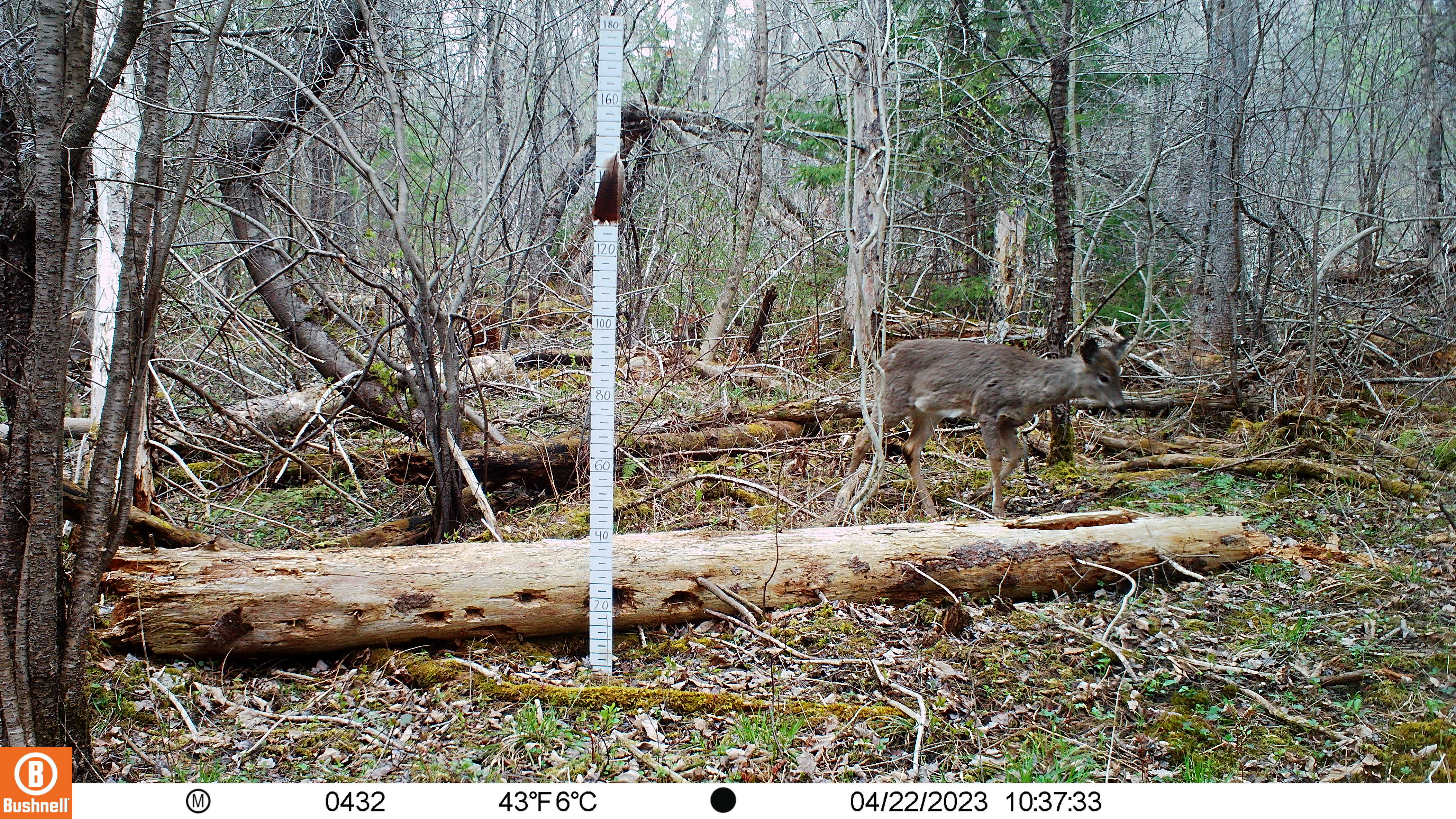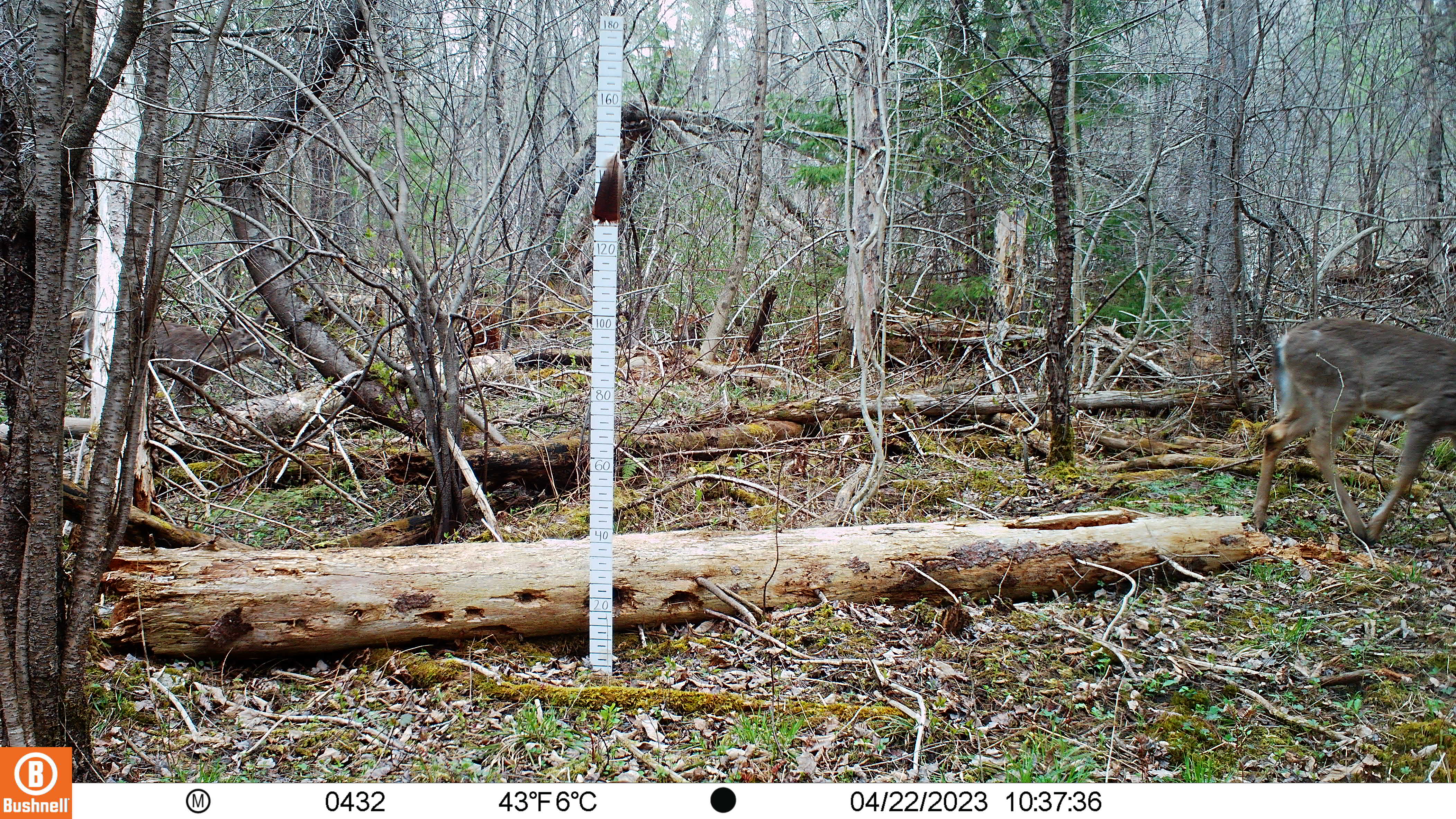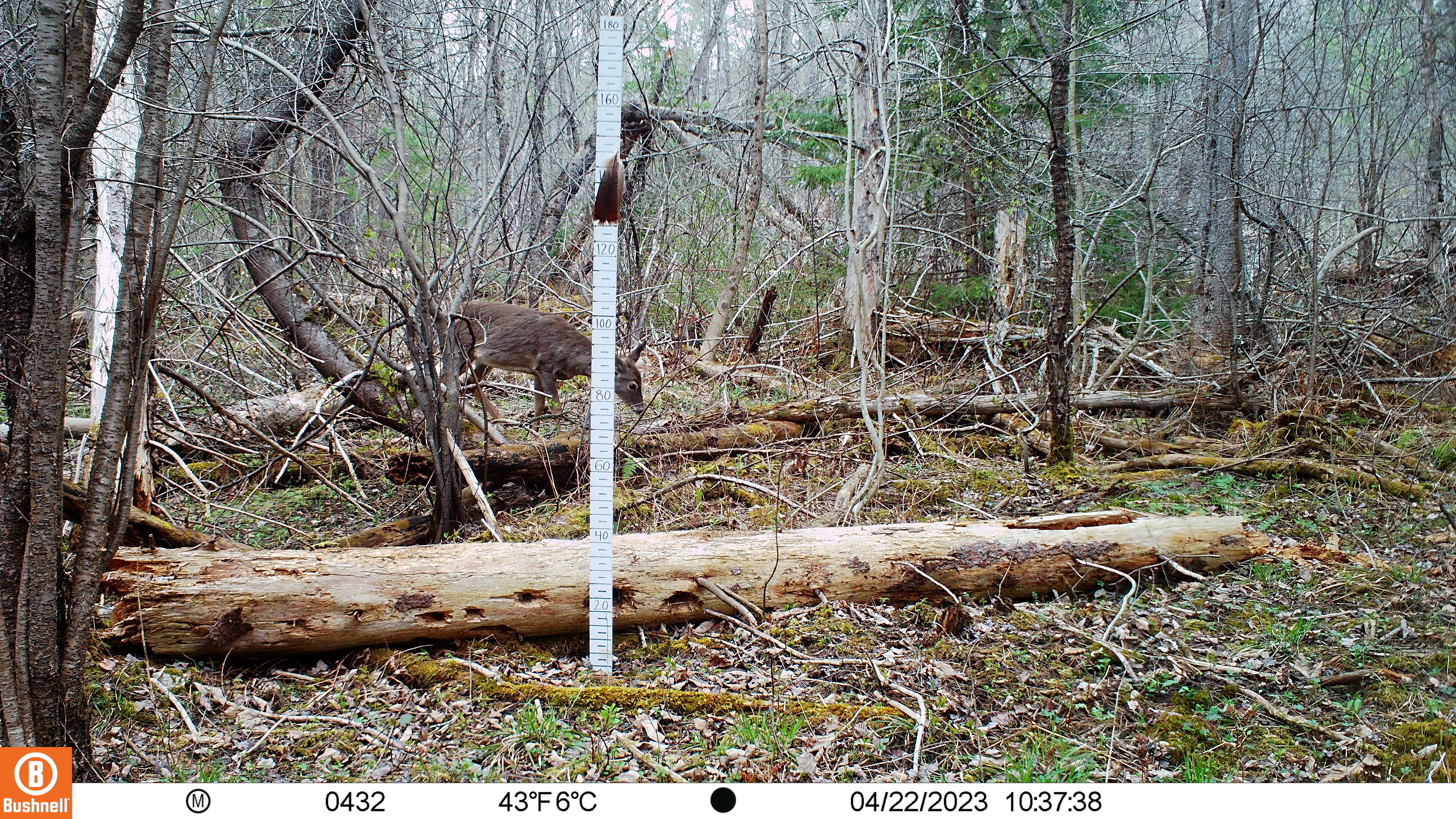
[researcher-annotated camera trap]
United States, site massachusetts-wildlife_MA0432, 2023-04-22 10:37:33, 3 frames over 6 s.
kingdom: Animalia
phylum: Chordata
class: Mammalia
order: Artiodactyla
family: Cervidae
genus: Odocoileus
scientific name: Odocoileus virginianus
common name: white-tailed deer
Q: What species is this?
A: White-tailed deer (Odocoileus virginianus).